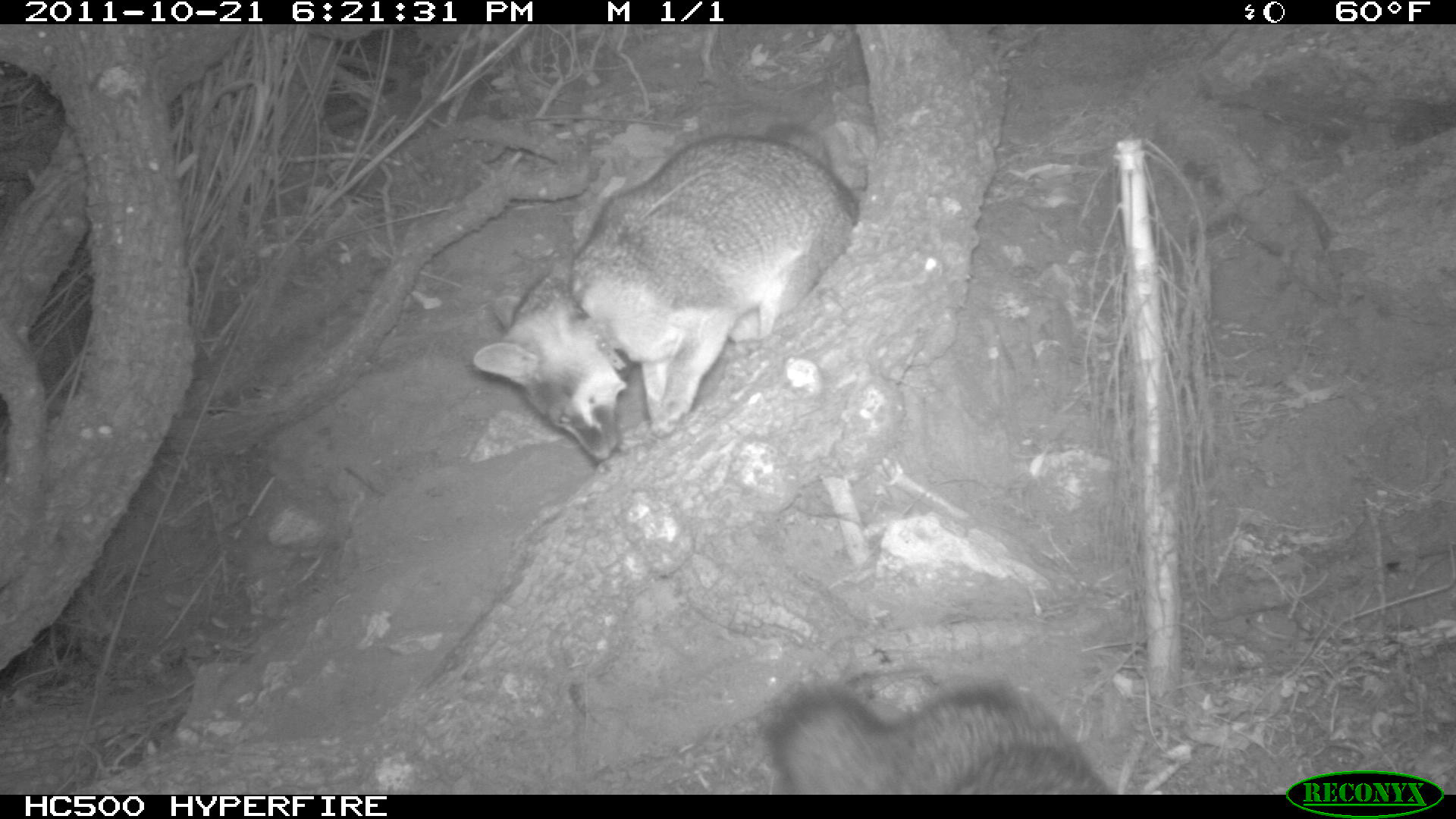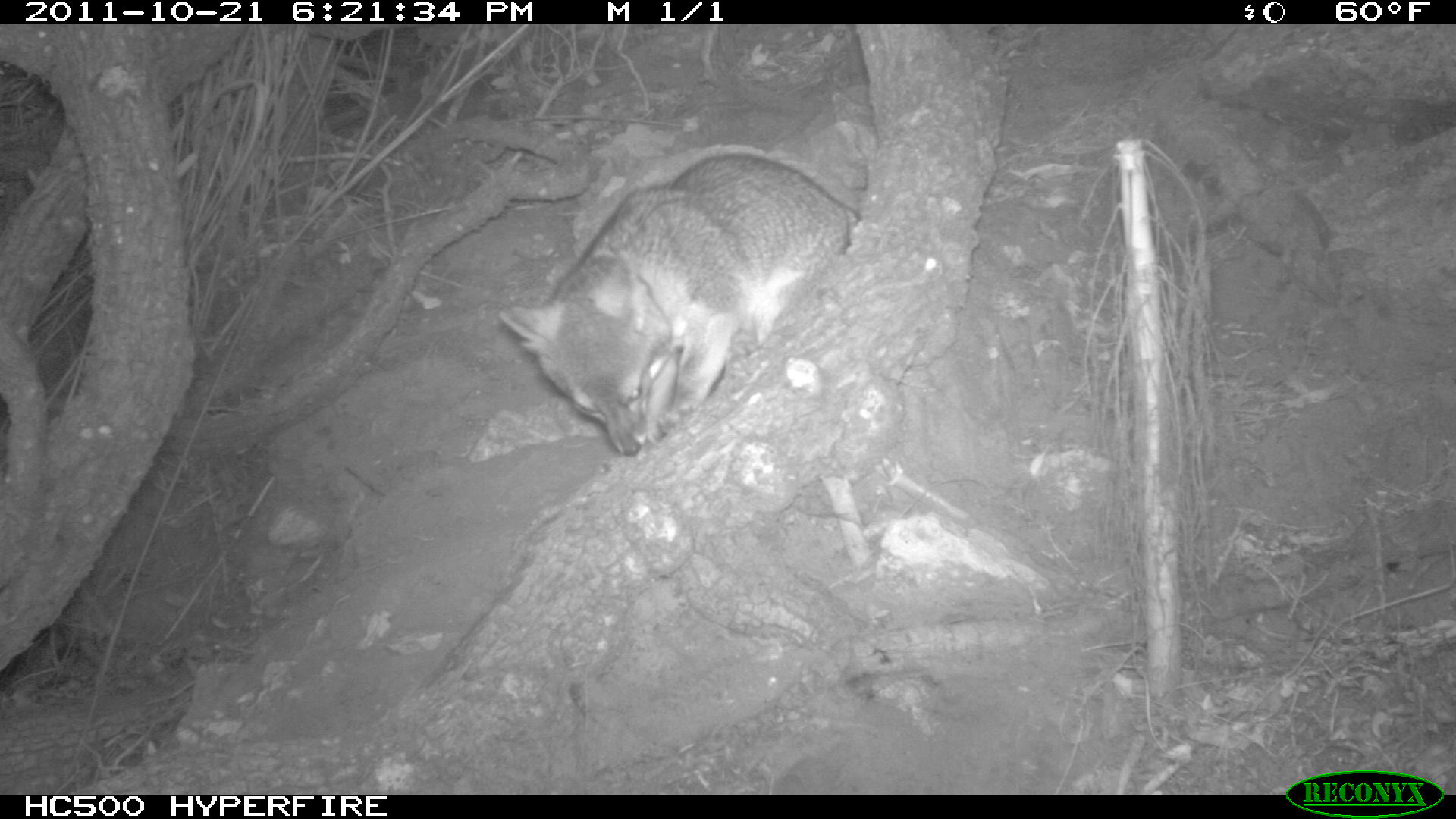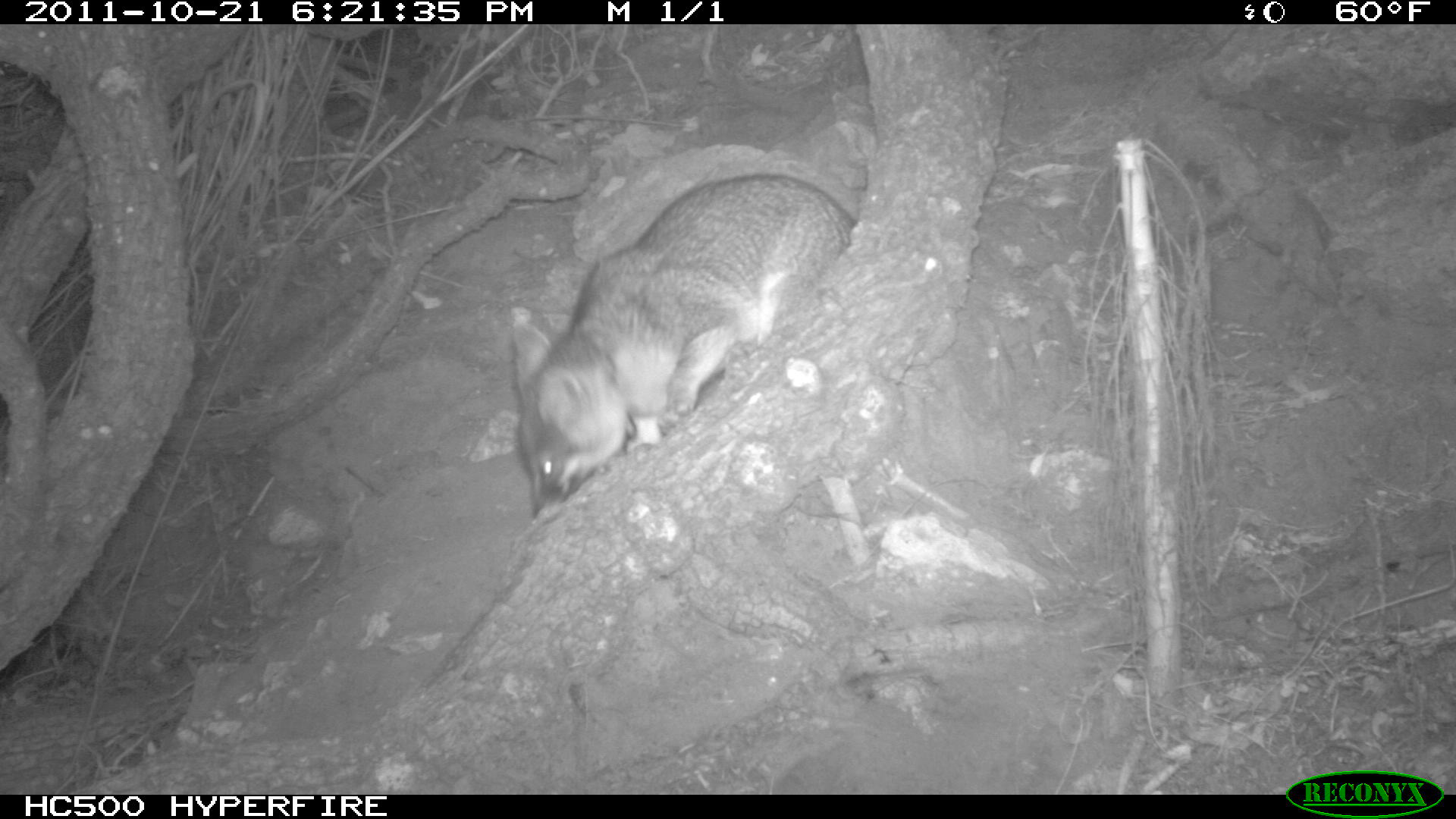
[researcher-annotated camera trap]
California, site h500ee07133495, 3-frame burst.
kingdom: Animalia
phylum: Chordata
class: Mammalia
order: Carnivora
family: Canidae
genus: Urocyon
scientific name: Urocyon littoralis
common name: island fox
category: fox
Fox (island fox) (Urocyon littoralis).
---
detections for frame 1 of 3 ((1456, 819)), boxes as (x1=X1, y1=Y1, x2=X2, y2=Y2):
fox: (x1=473, y1=130, x2=860, y2=460)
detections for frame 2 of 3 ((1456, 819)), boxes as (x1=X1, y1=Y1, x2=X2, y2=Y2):
fox: (x1=498, y1=152, x2=861, y2=455)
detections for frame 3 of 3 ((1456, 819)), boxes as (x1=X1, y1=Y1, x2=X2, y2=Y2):
fox: (x1=513, y1=174, x2=853, y2=518)